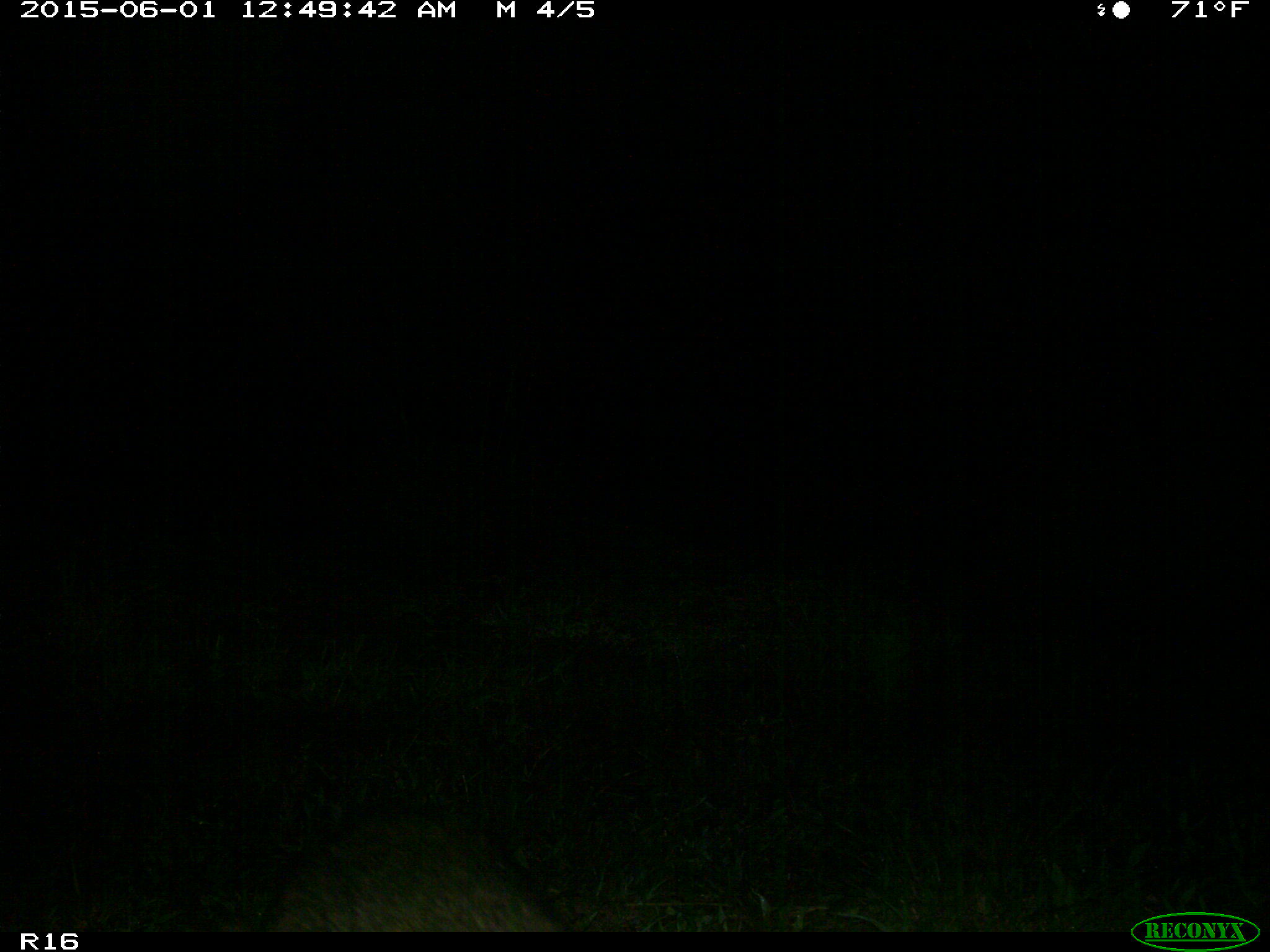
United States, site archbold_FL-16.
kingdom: Animalia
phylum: Chordata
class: Mammalia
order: Carnivora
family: Procyonidae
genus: Procyon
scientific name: Procyon lotor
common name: common raccoon